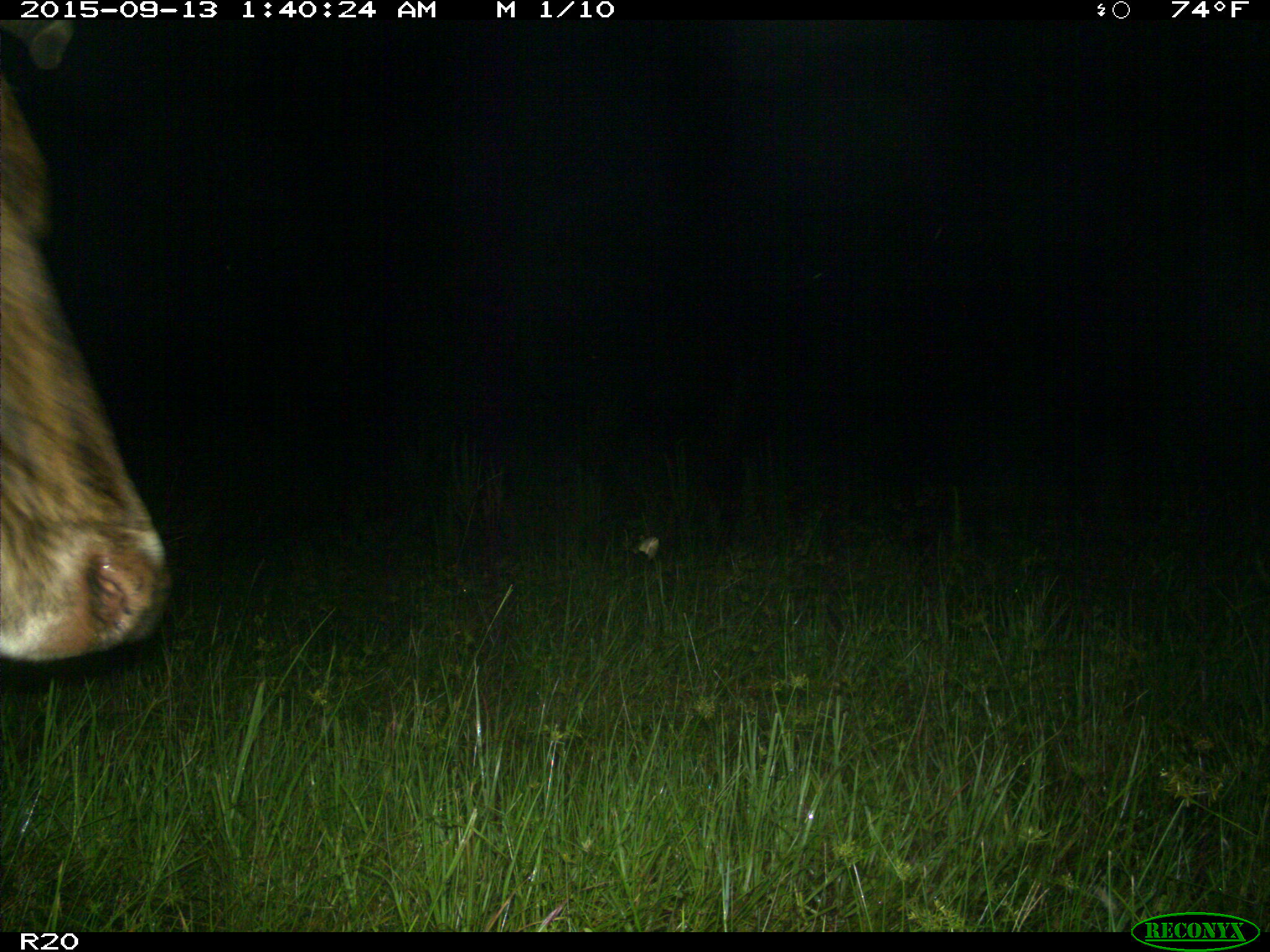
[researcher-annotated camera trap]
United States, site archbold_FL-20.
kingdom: Animalia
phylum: Chordata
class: Mammalia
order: Artiodactyla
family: Bovidae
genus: Bos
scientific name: Bos taurus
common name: domestic cow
Bos taurus (domestic cow).